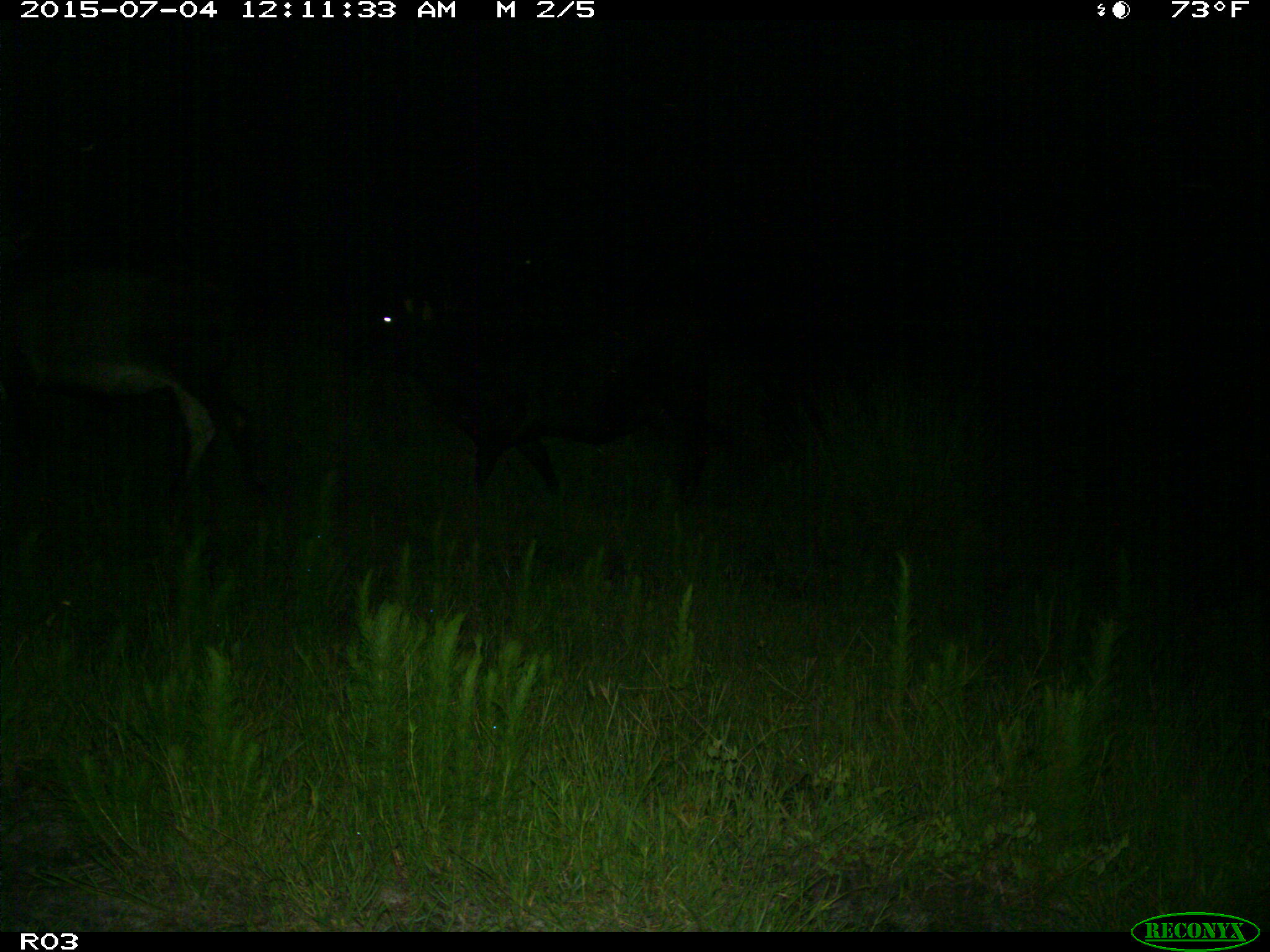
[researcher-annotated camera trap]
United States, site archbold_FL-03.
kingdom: Animalia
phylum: Chordata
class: Mammalia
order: Artiodactyla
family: Bovidae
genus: Bos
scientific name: Bos taurus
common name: domestic cow